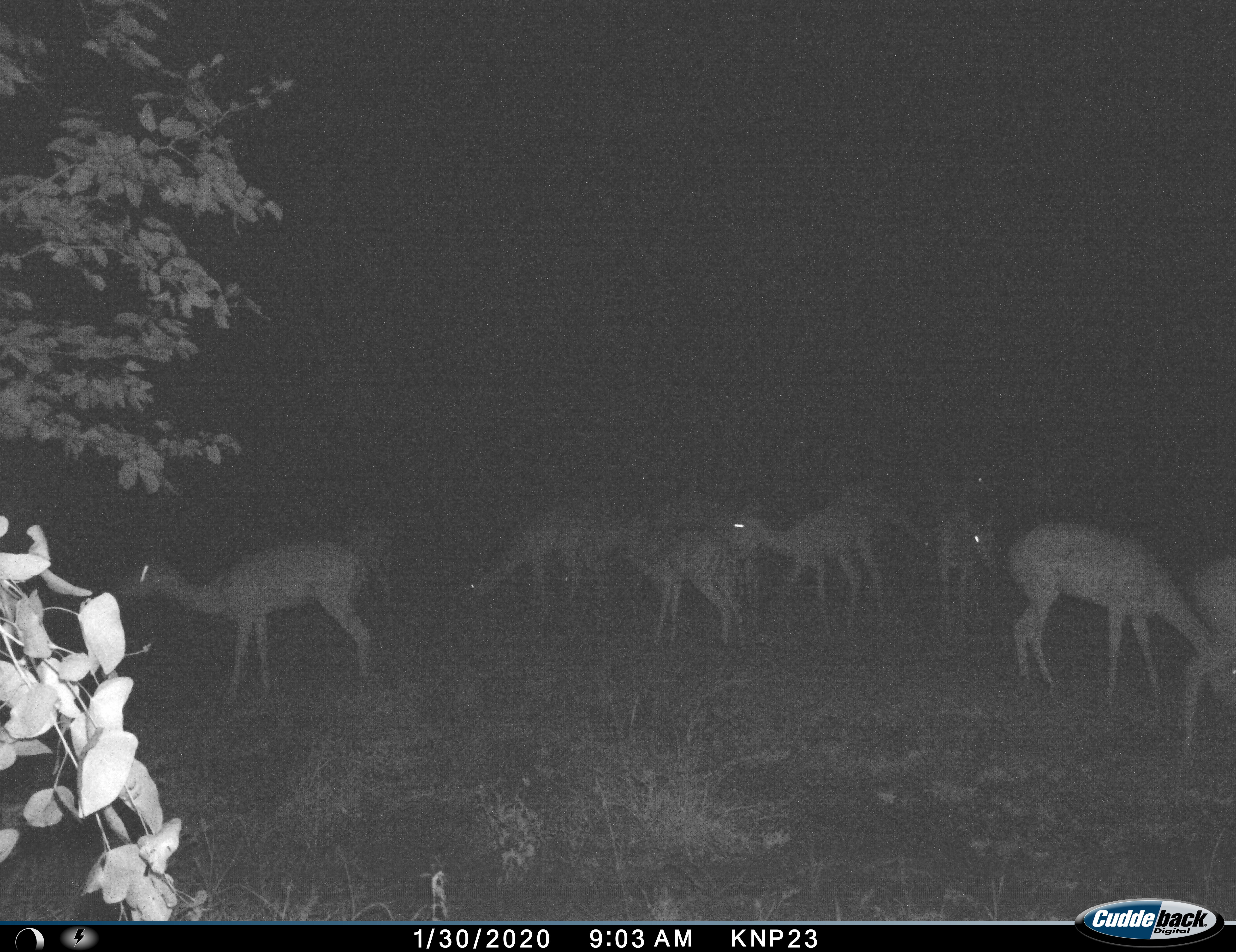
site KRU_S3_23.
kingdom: Animalia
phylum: Chordata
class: Mammalia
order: Artiodactyla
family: Bovidae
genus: Aepyceros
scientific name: Aepyceros melampus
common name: impala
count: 10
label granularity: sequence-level